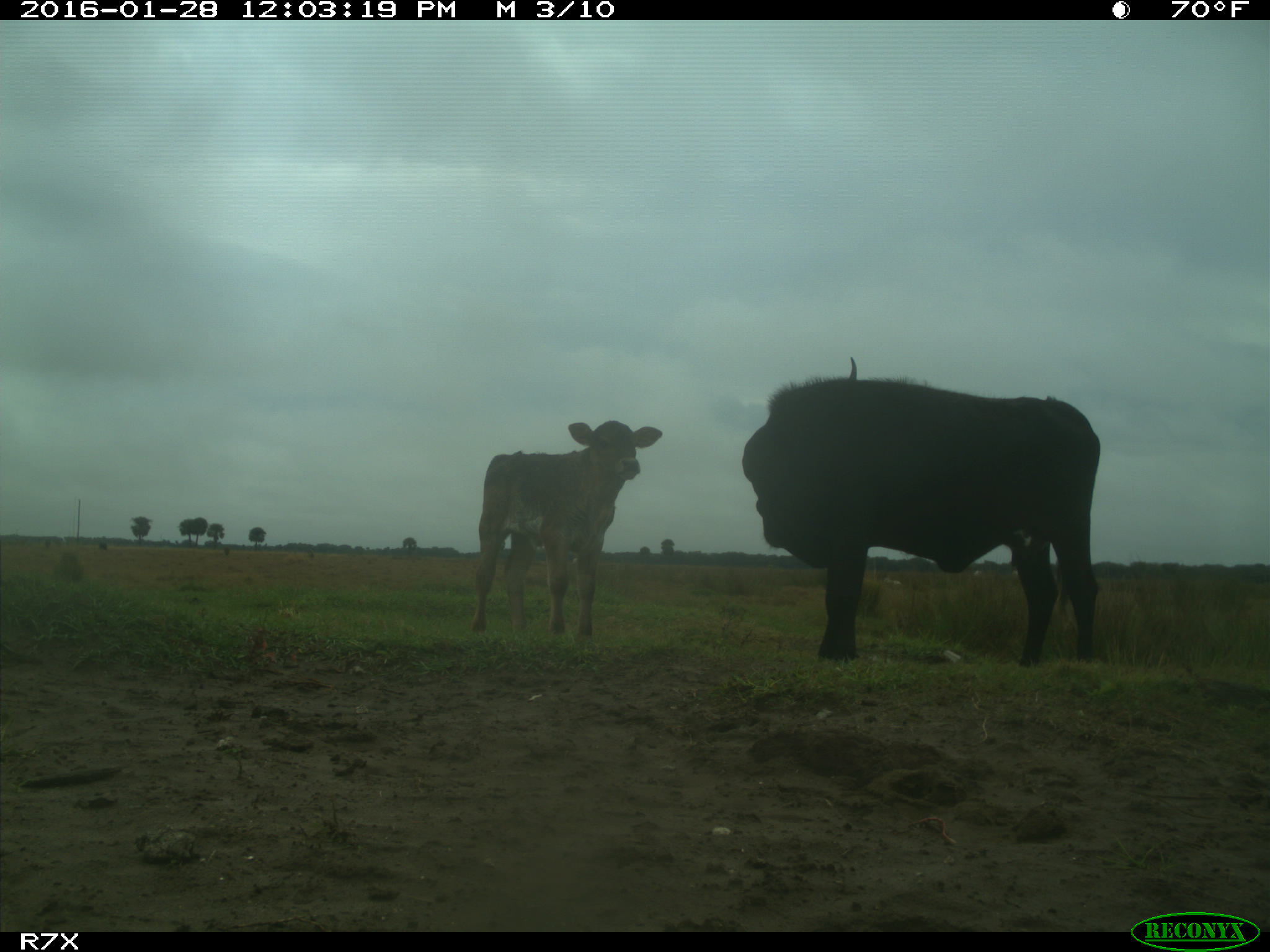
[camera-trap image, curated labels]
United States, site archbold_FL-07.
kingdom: Animalia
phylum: Chordata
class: Mammalia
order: Artiodactyla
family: Bovidae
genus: Bos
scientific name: Bos taurus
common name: domestic cow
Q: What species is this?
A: Bos taurus (domestic cow).